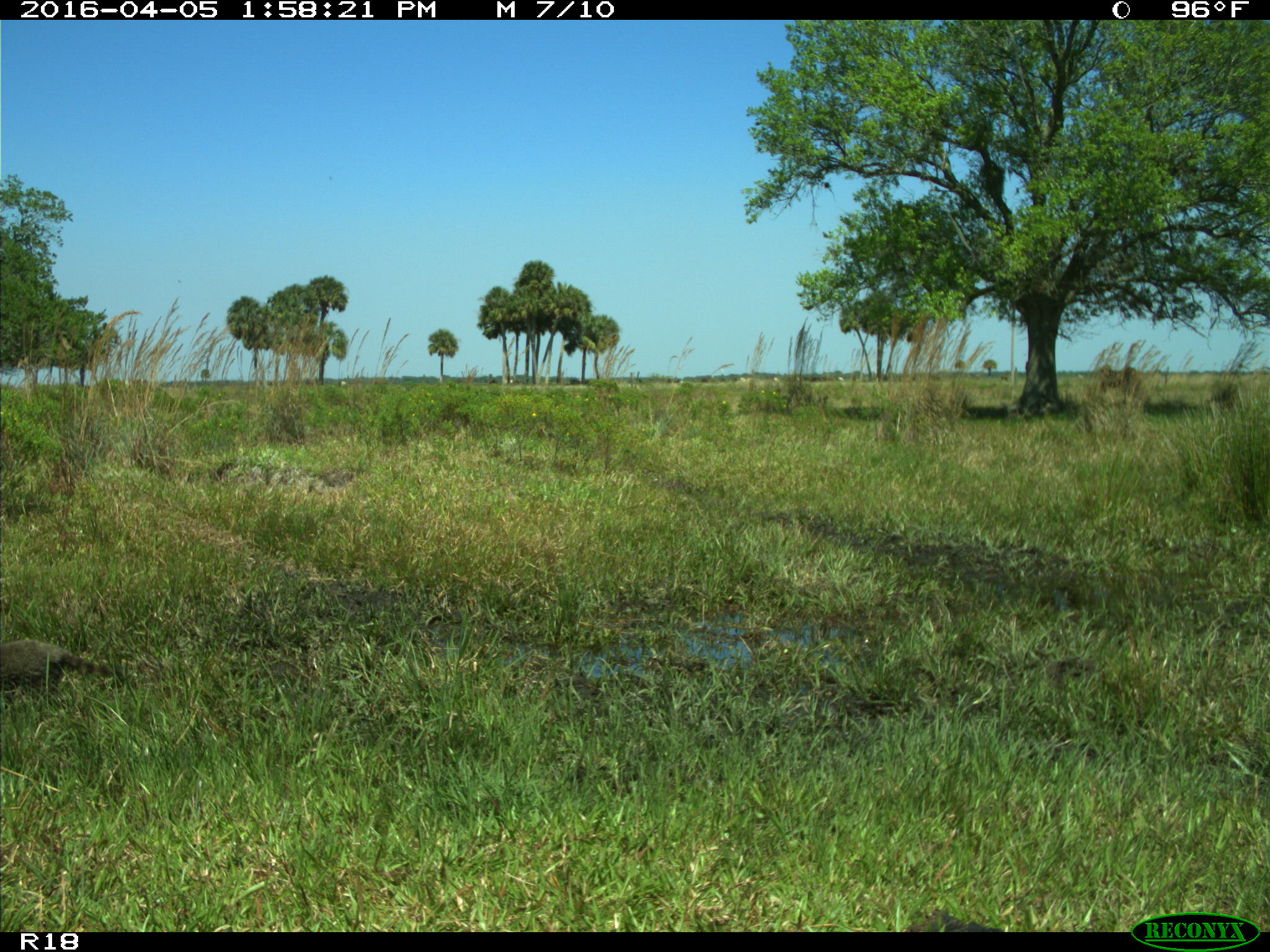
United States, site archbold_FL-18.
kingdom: Animalia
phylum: Chordata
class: Mammalia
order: Carnivora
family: Procyonidae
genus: Procyon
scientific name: Procyon lotor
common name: common raccoon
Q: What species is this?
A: Procyon lotor (common raccoon).